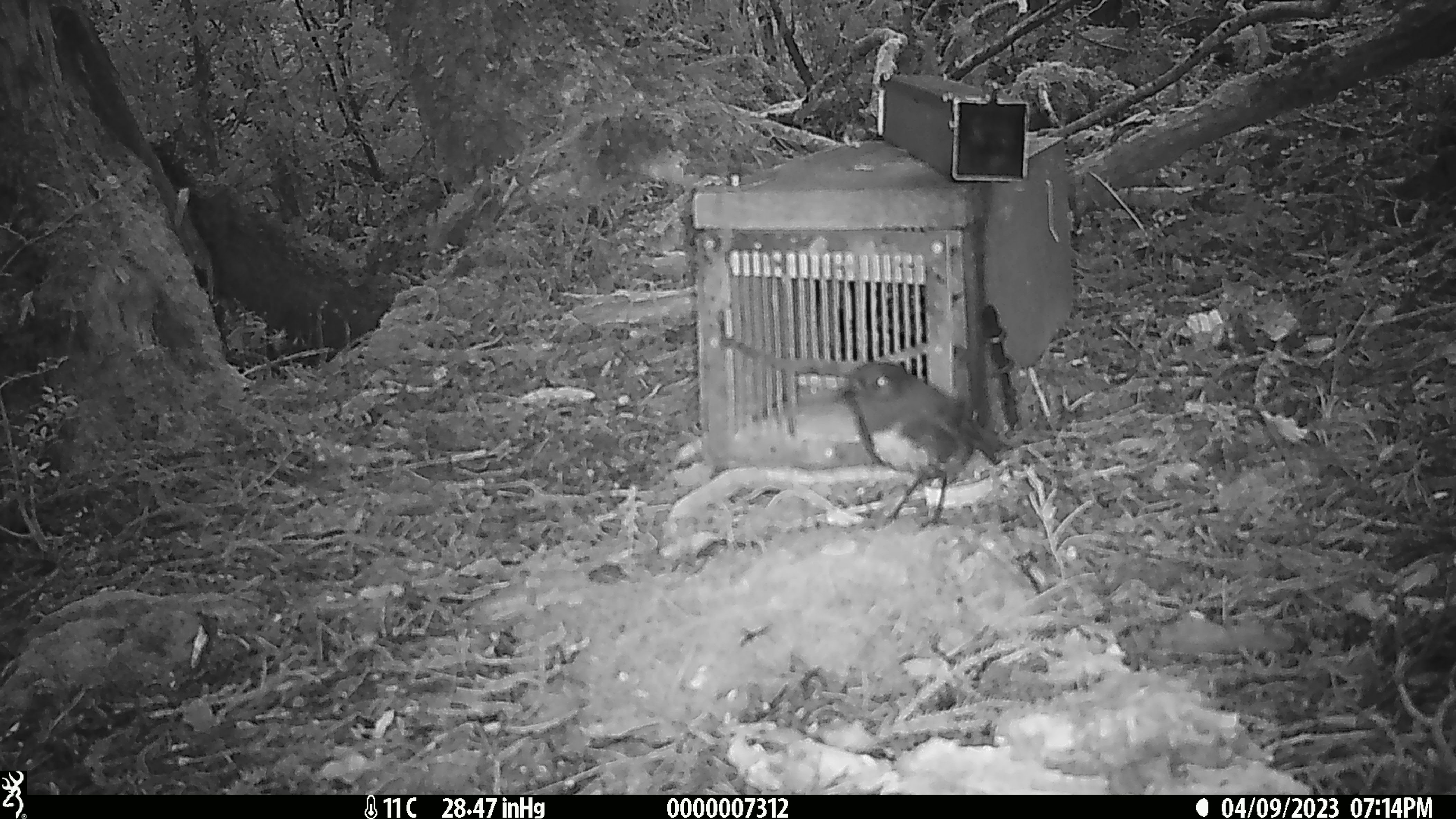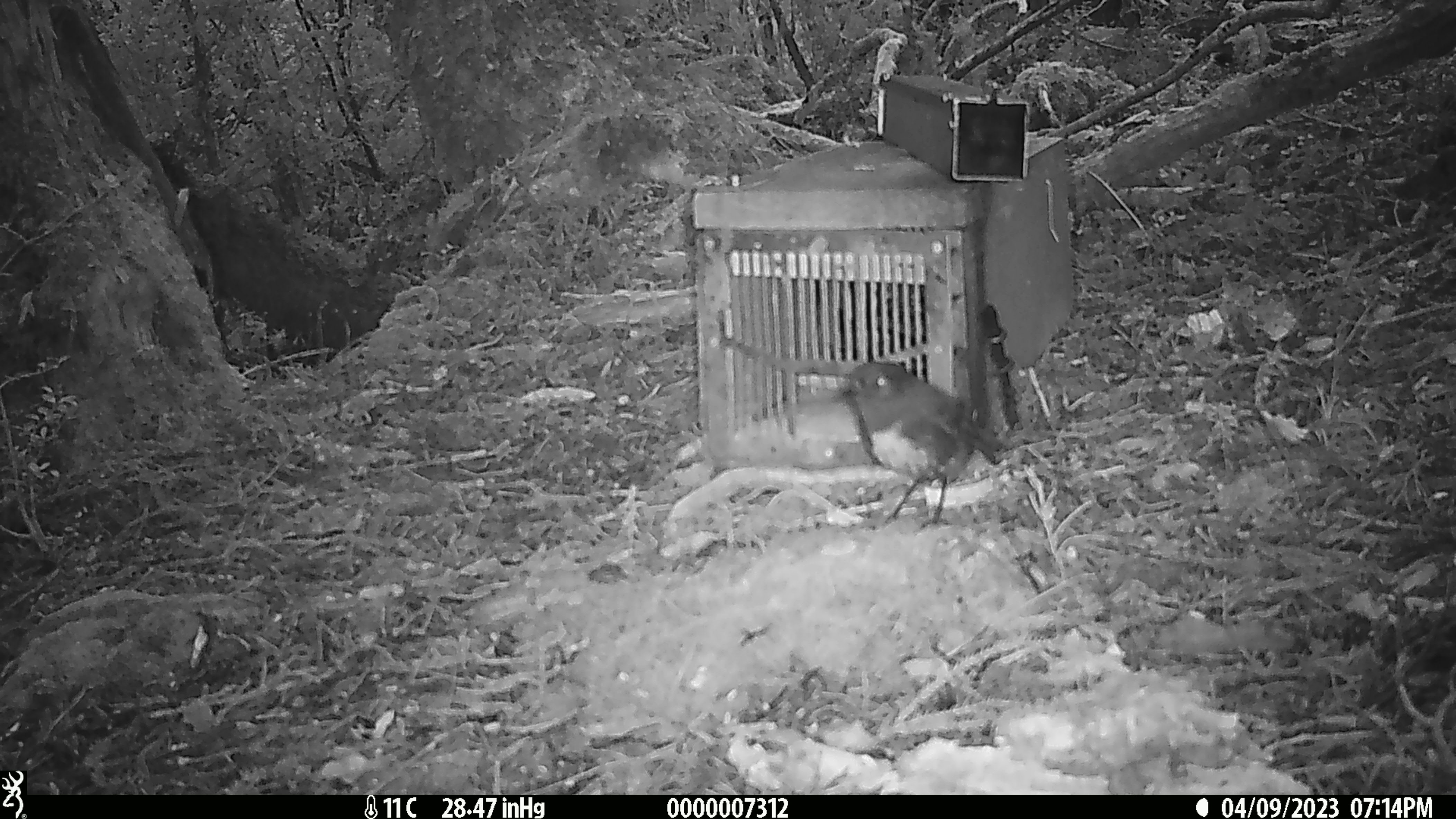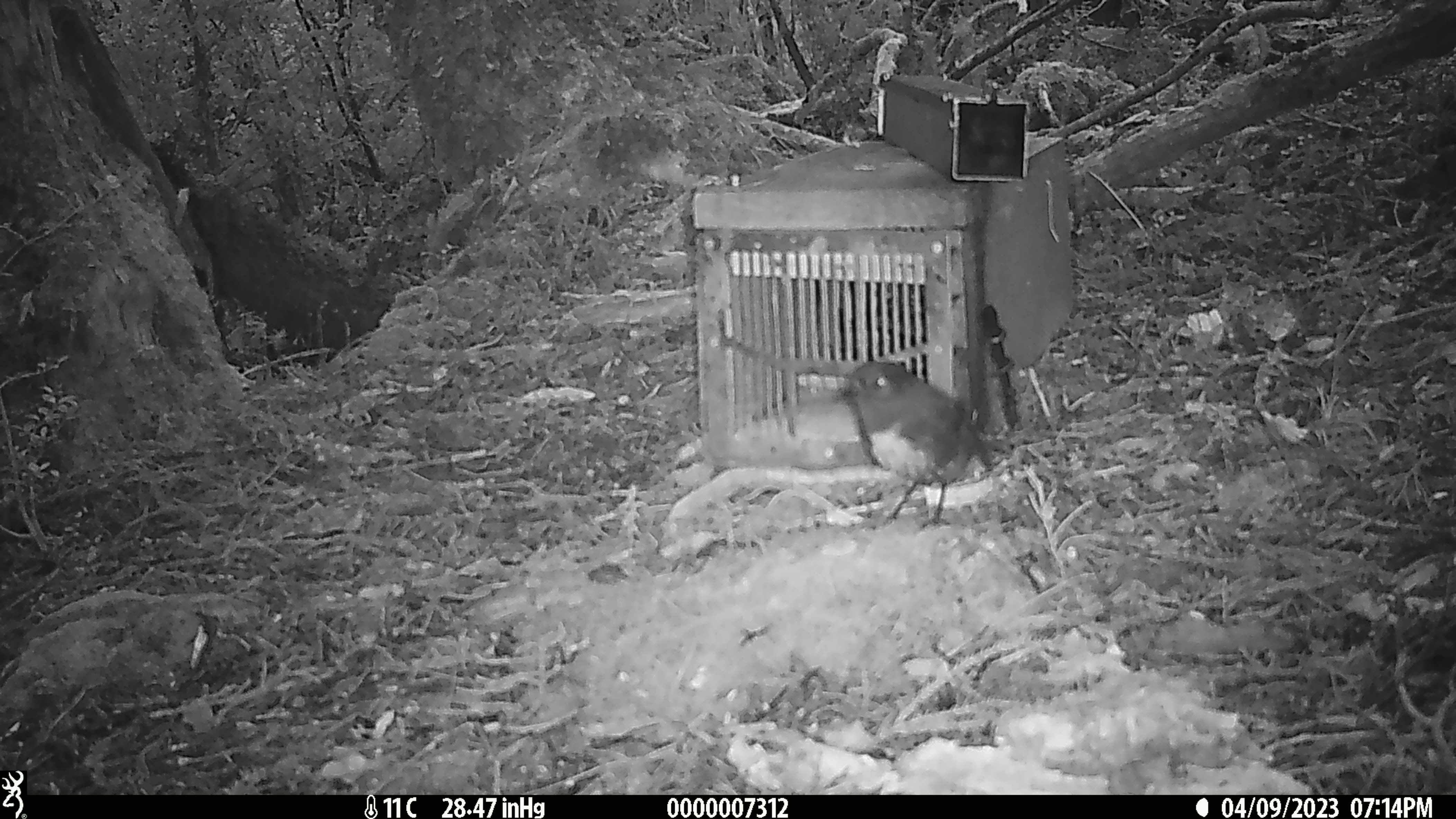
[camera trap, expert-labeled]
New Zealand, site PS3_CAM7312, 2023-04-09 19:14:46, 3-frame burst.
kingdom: Animalia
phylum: Chordata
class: Aves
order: Passeriformes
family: Petroicidae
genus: Petroica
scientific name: Petroica australis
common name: new zealand robin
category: robin